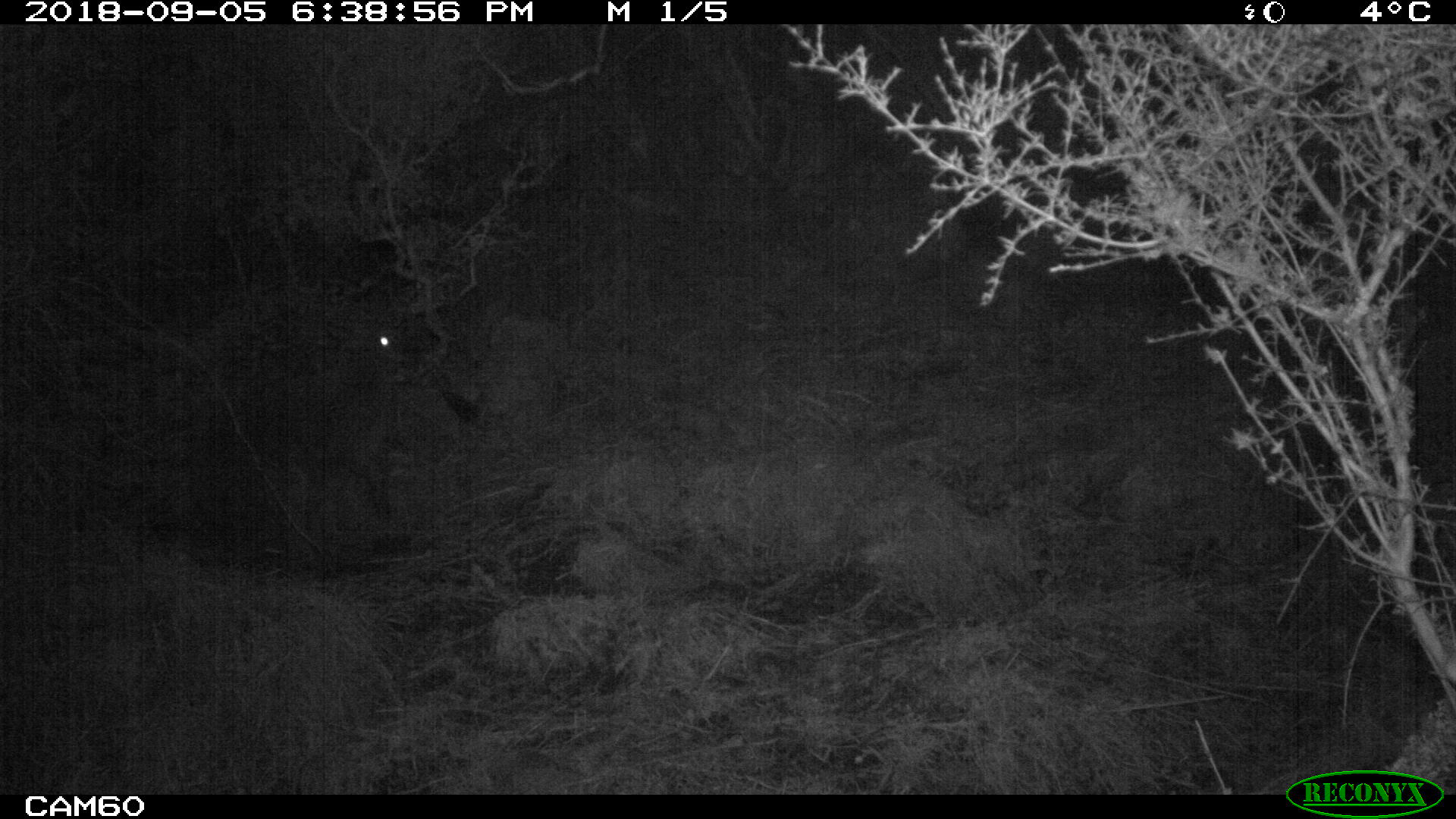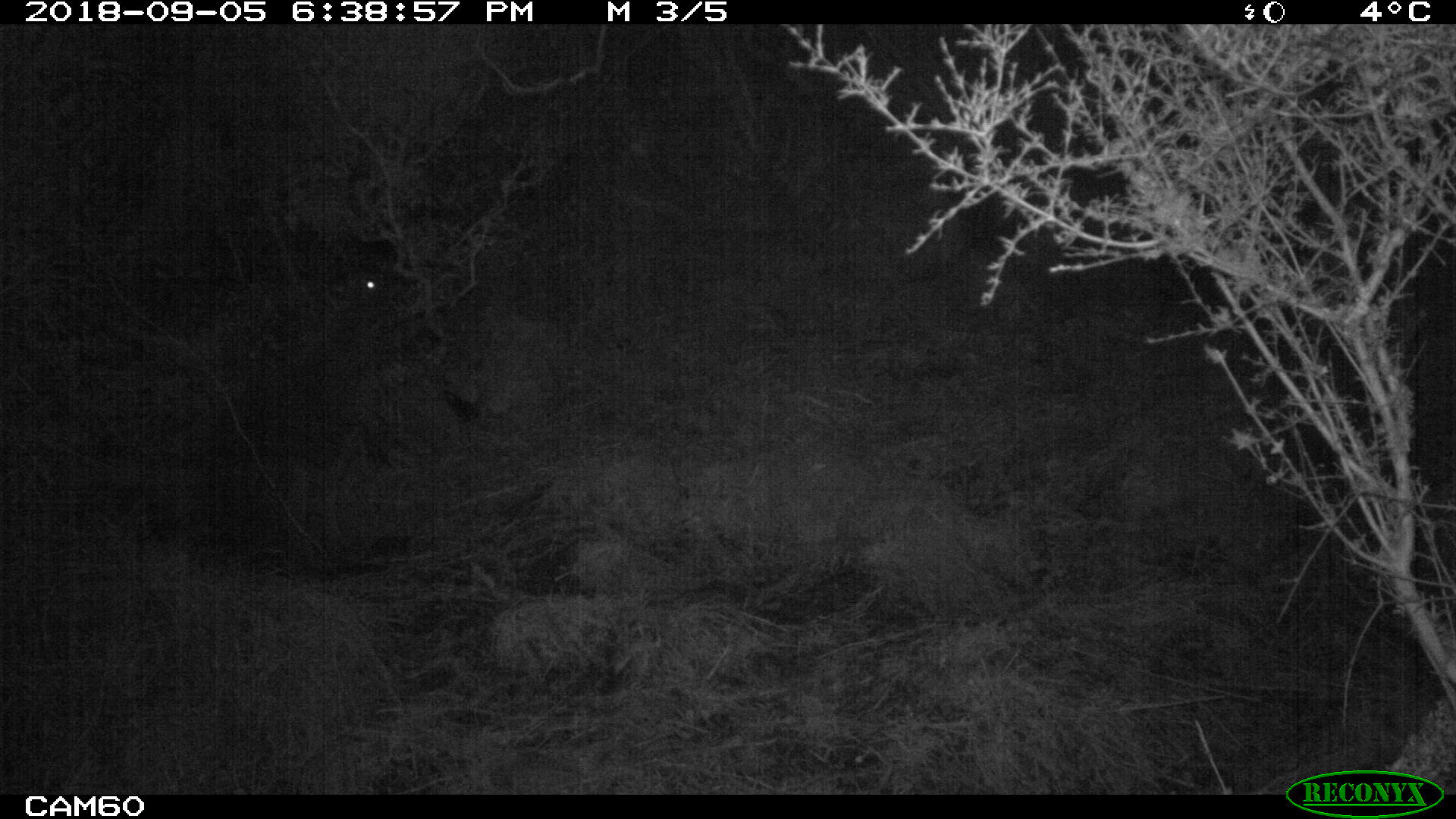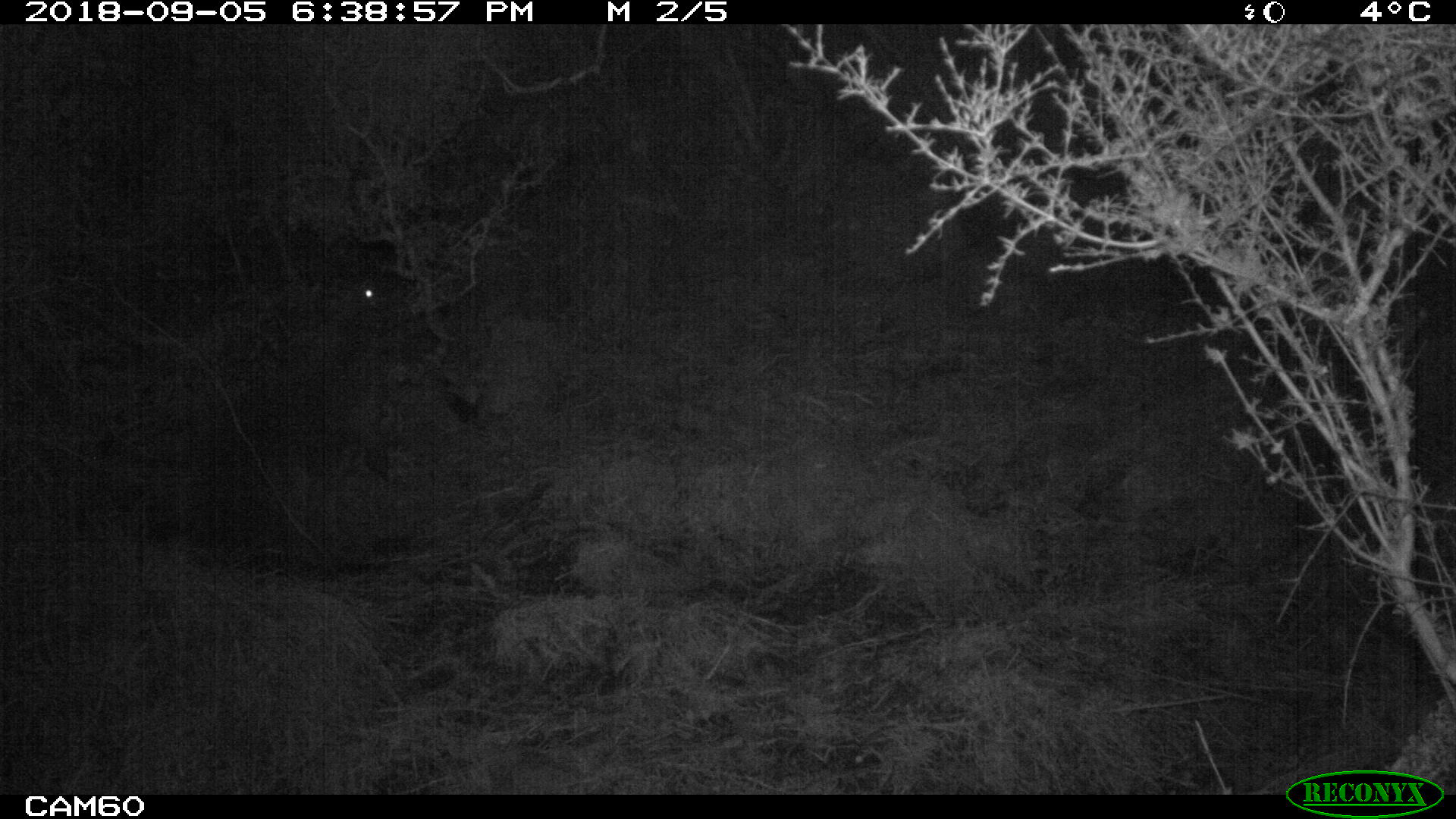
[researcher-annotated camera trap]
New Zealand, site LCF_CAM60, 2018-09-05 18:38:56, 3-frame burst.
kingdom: Animalia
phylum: Chordata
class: Mammalia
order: Diprotodontia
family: Macropodidae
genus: Notamacropus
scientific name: Notamacropus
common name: wallaby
Wallaby (Notamacropus).